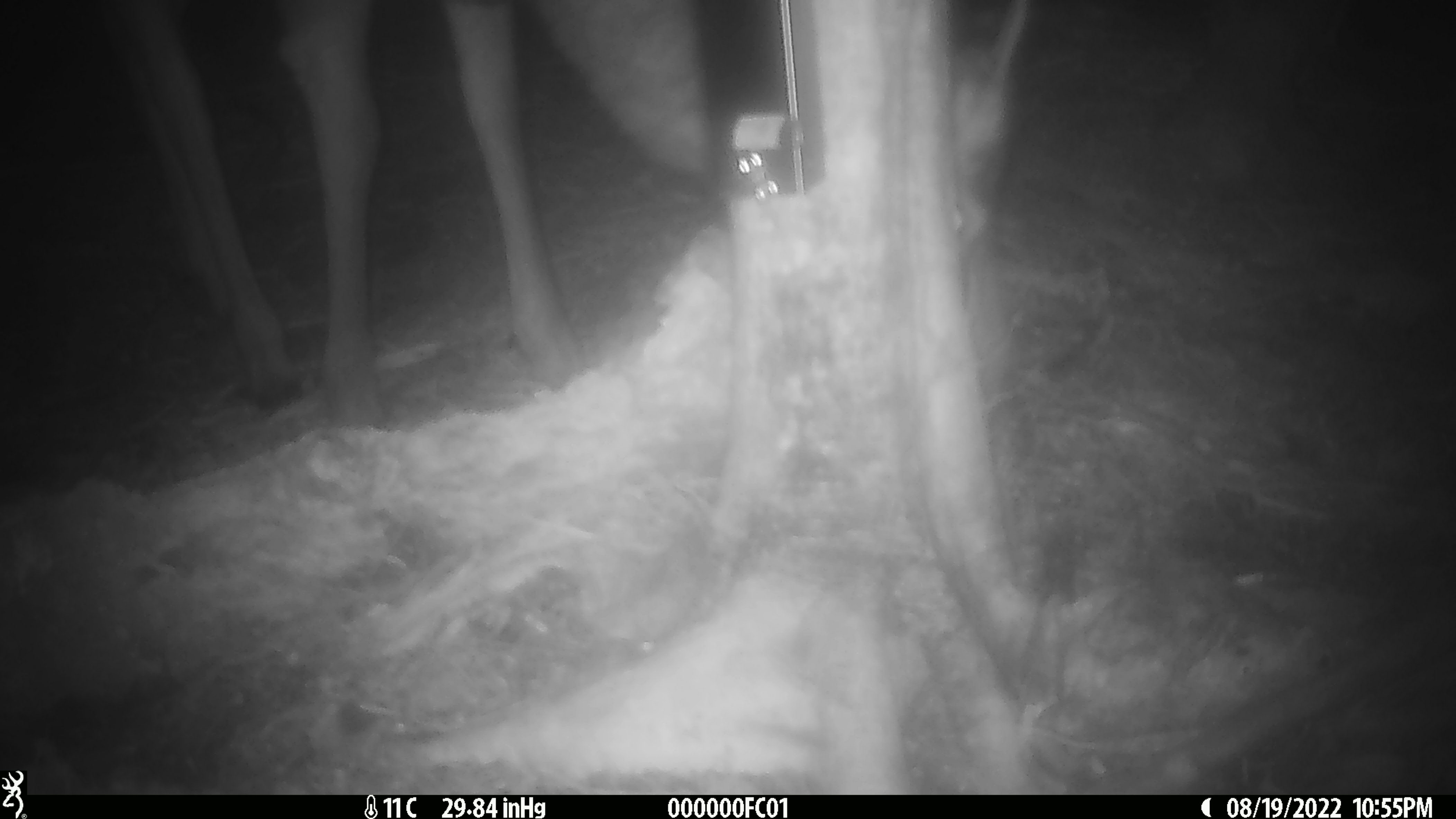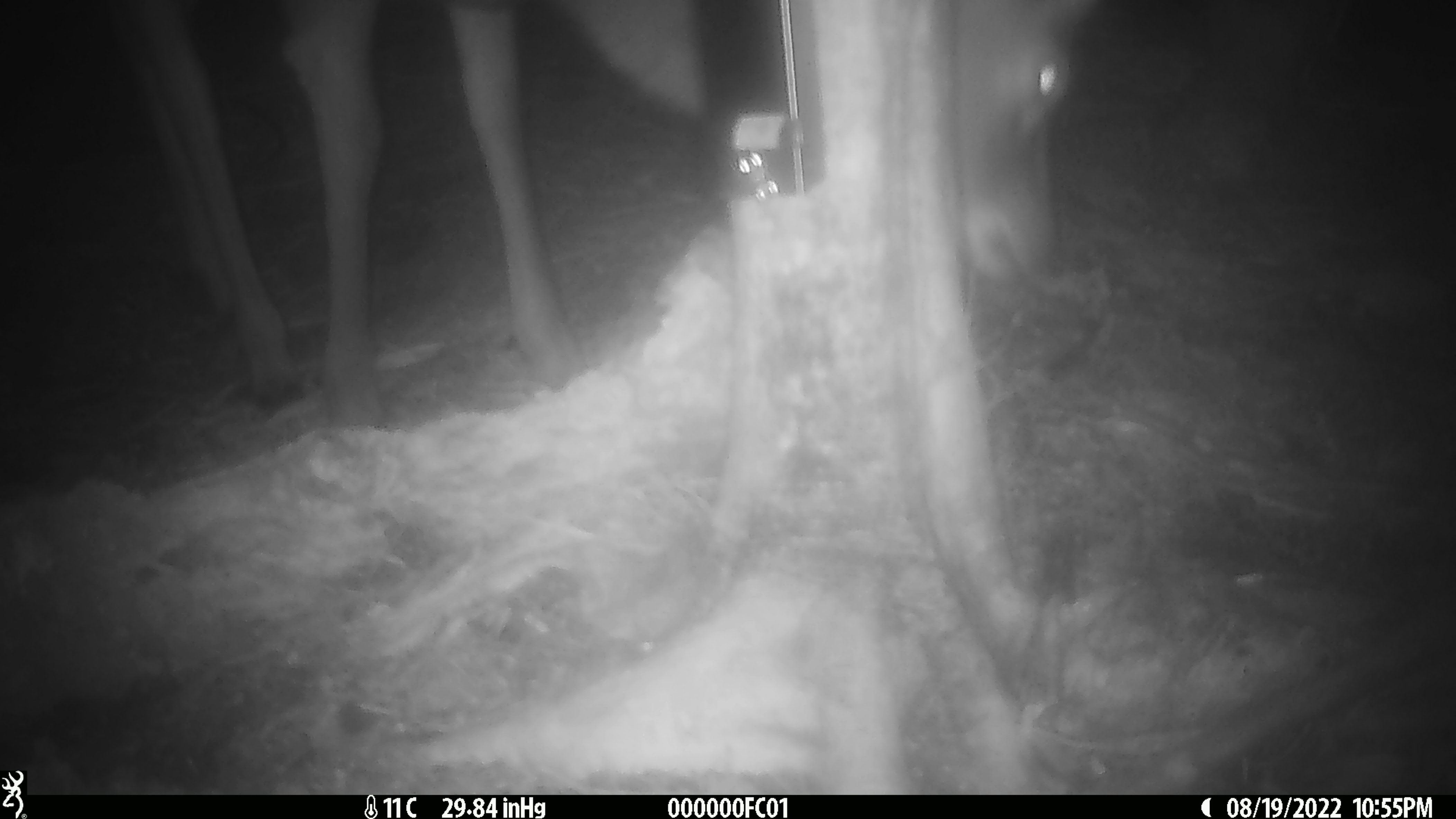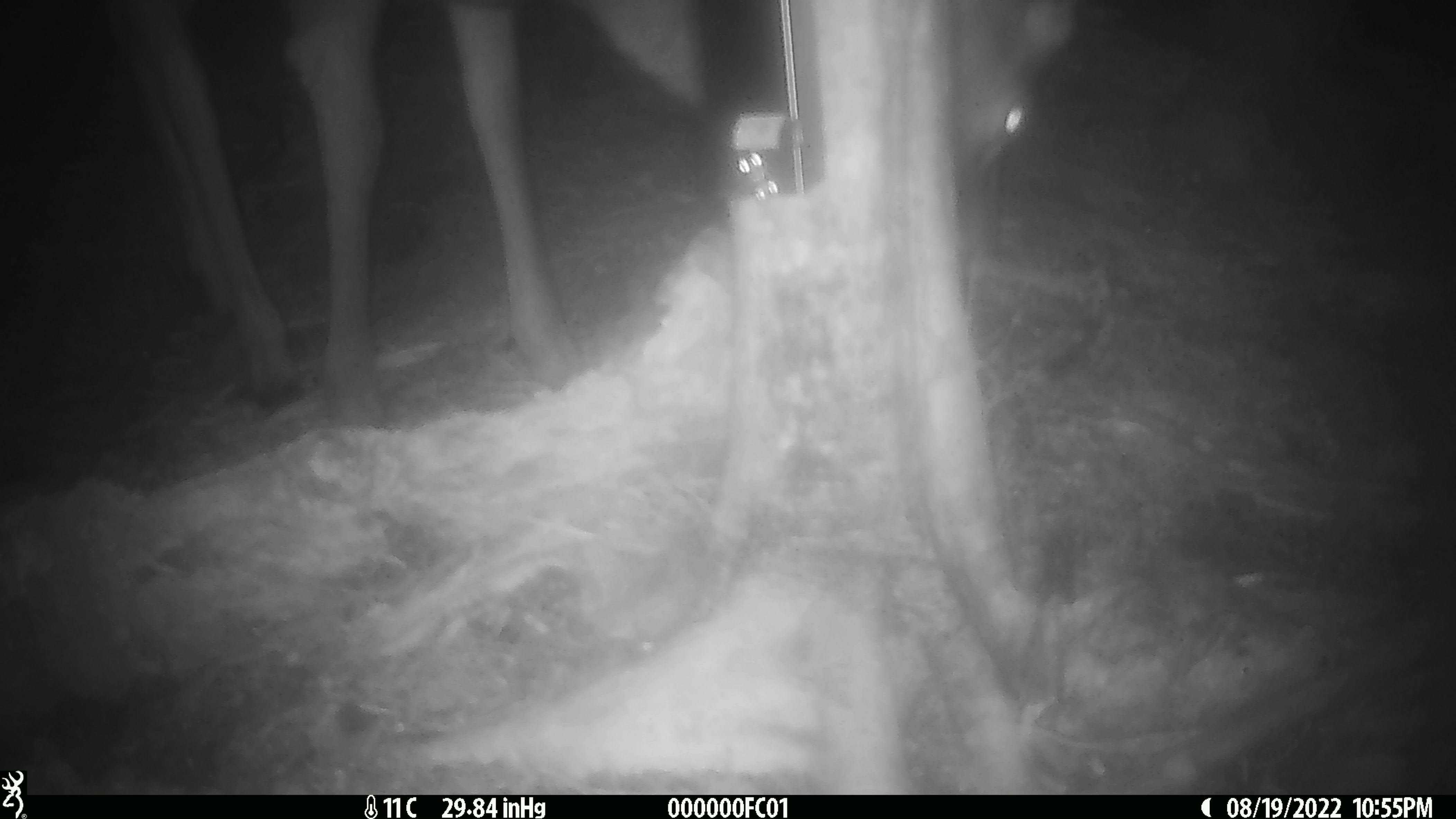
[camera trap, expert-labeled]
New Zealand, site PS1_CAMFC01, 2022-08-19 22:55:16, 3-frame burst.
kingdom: Animalia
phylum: Chordata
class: Mammalia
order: Artiodactyla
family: Cervidae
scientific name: Cervidae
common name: deer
Deer (Cervidae).